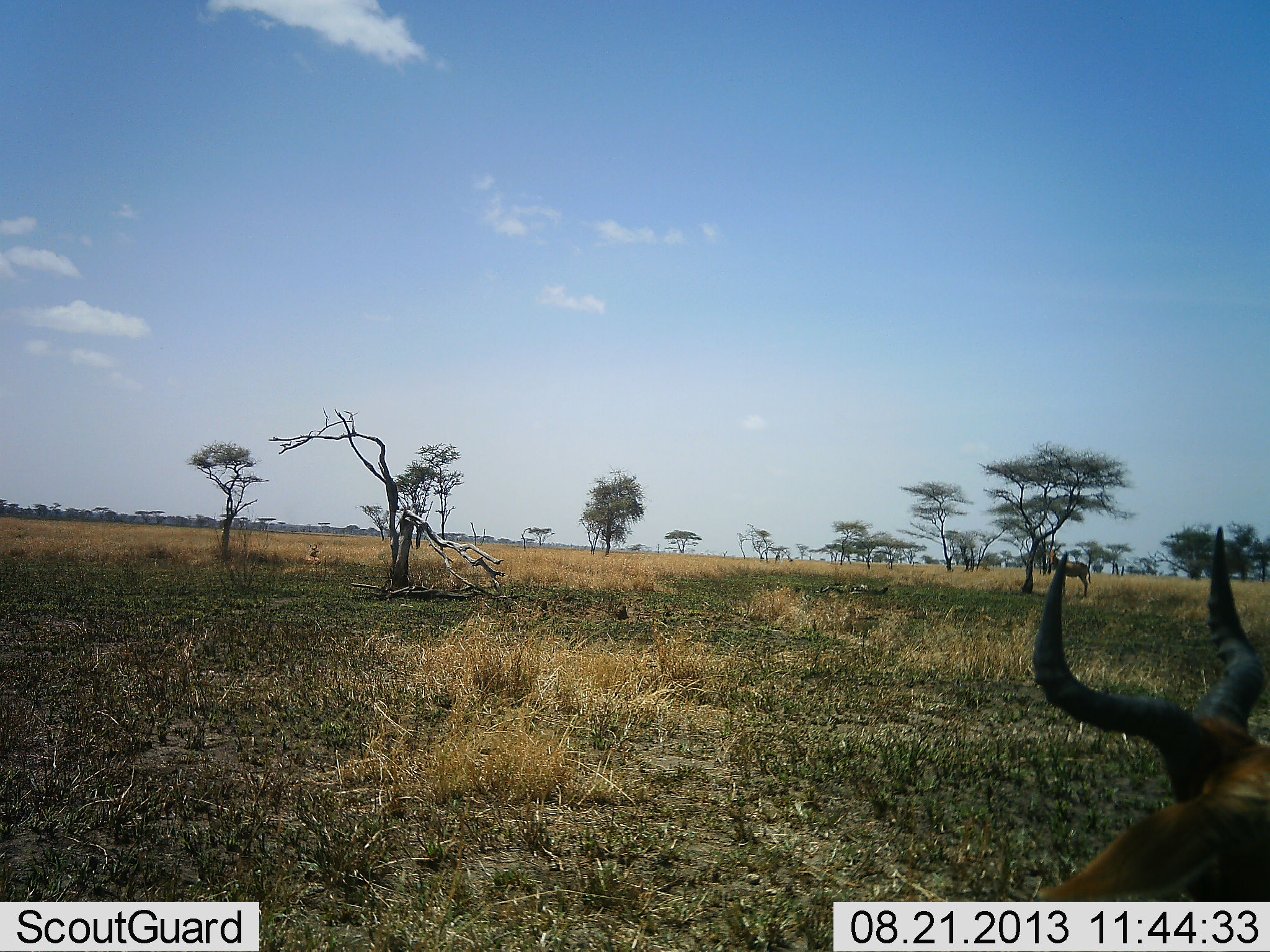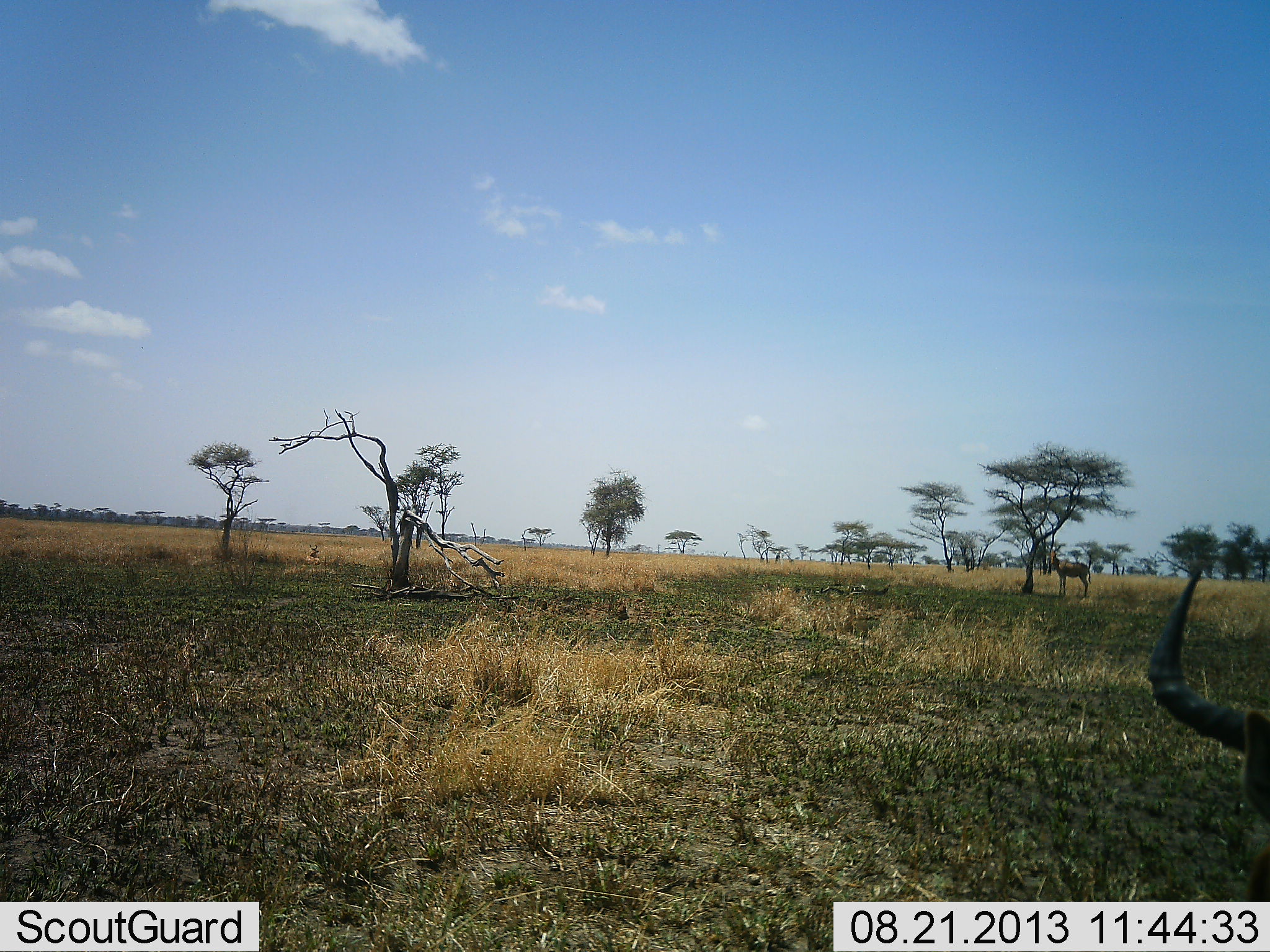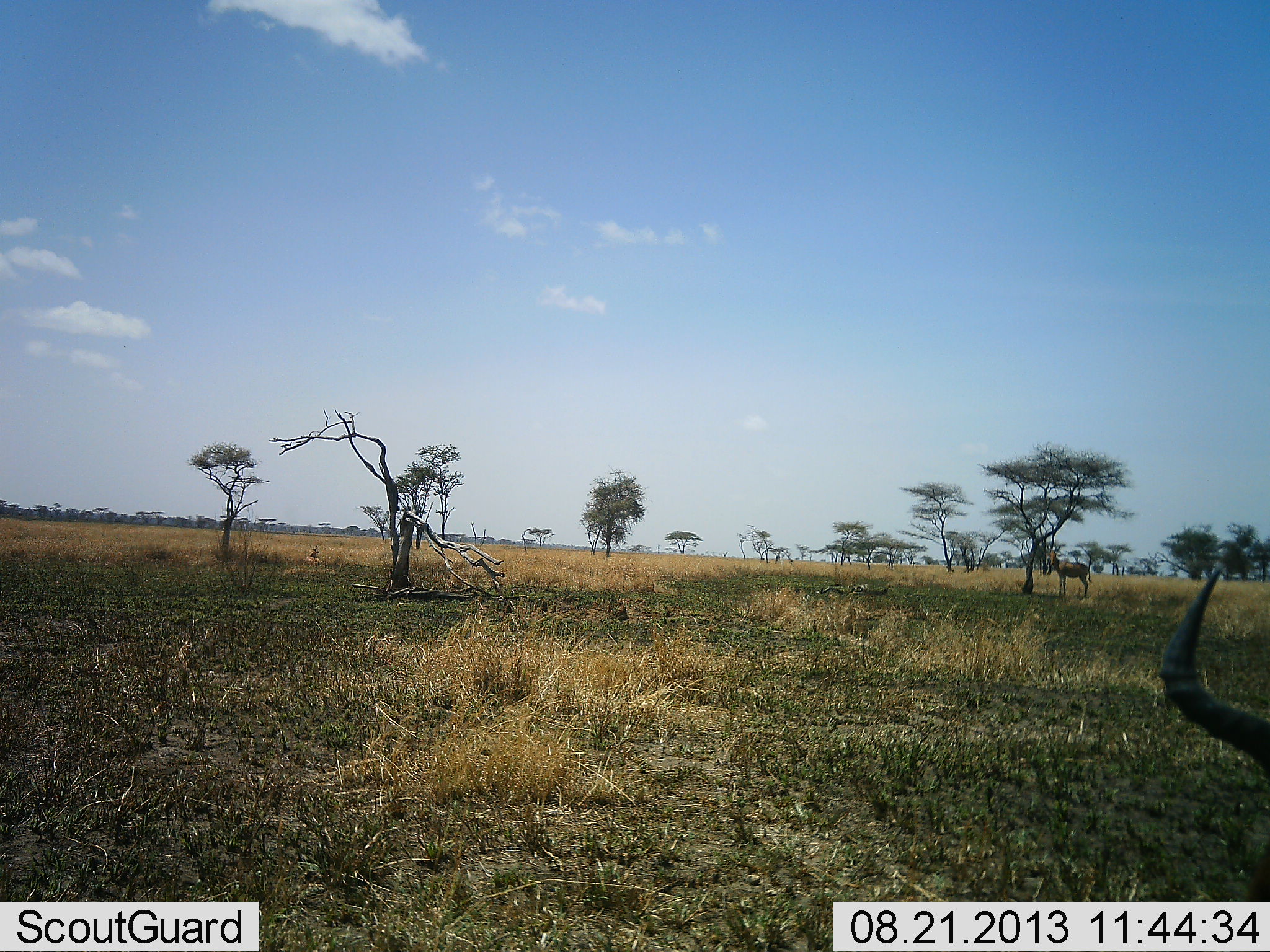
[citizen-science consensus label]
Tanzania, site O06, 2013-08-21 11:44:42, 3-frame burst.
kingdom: Animalia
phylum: Chordata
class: Mammalia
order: Artiodactyla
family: Bovidae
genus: Alcelaphus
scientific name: Alcelaphus buselaphus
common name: hartebeest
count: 2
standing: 85%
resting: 26%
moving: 15%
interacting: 0%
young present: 0%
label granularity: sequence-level